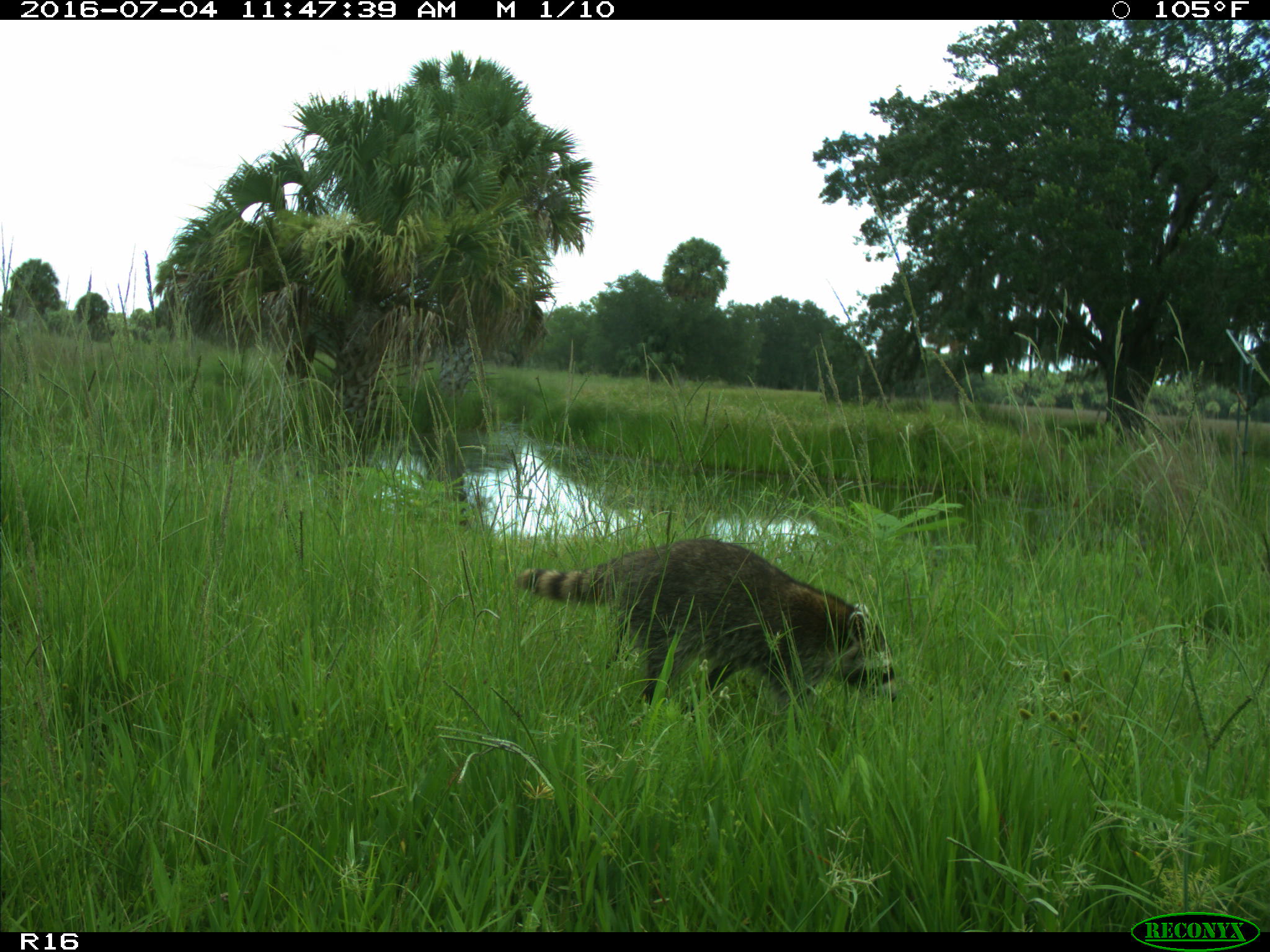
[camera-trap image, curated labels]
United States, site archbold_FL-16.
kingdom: Animalia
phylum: Chordata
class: Mammalia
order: Carnivora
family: Procyonidae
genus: Procyon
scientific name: Procyon lotor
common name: common raccoon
Procyon lotor (common raccoon).